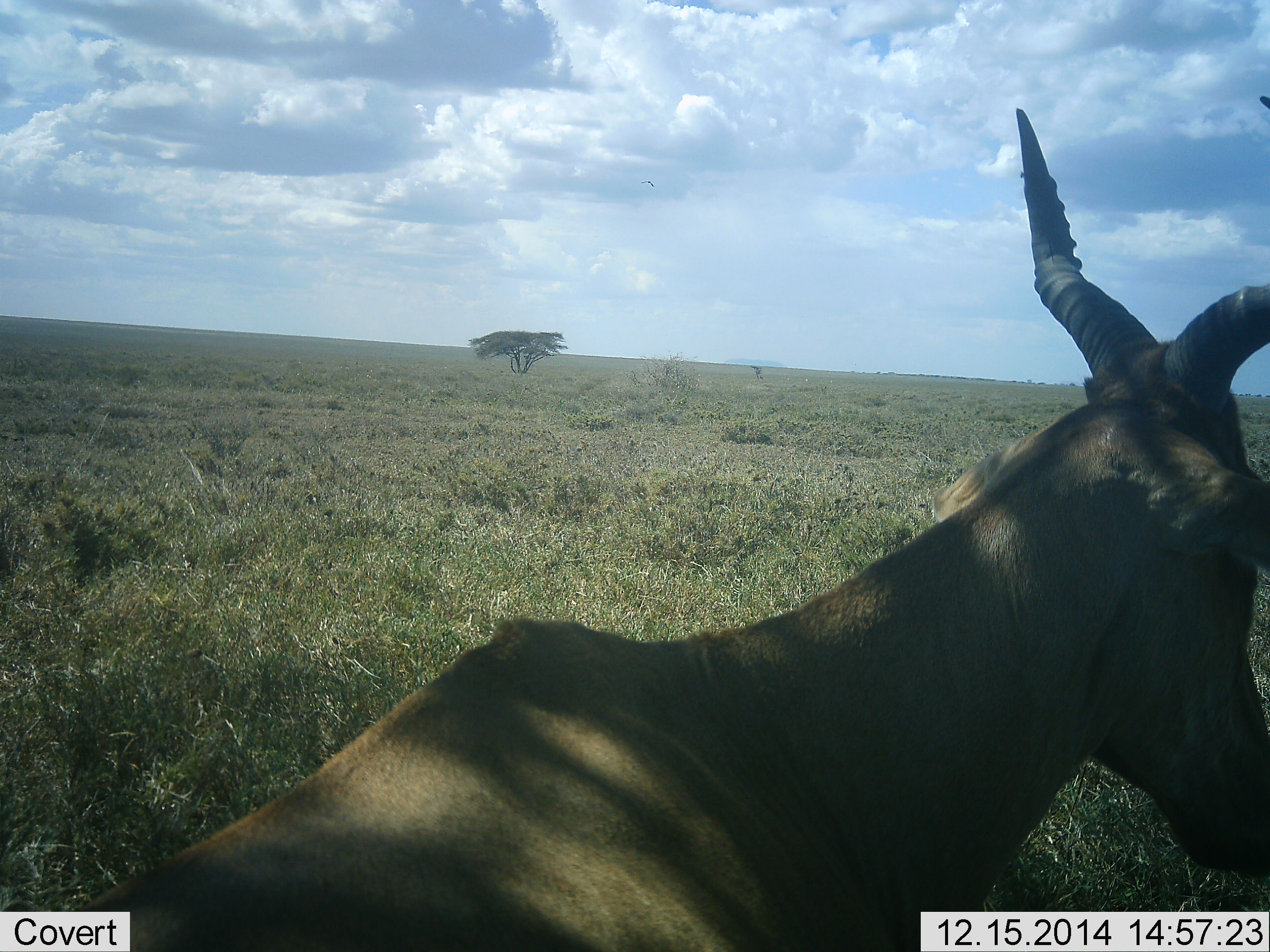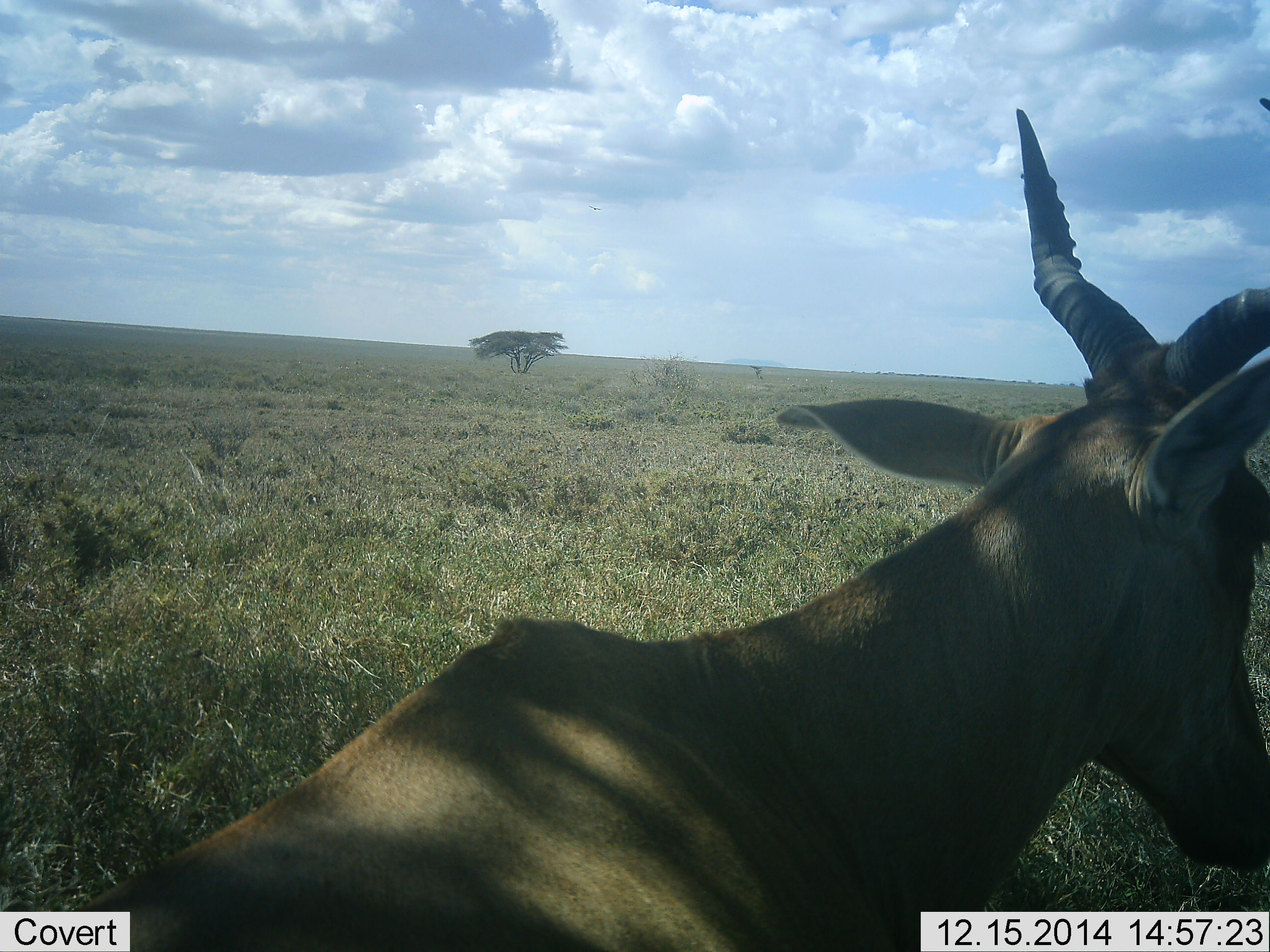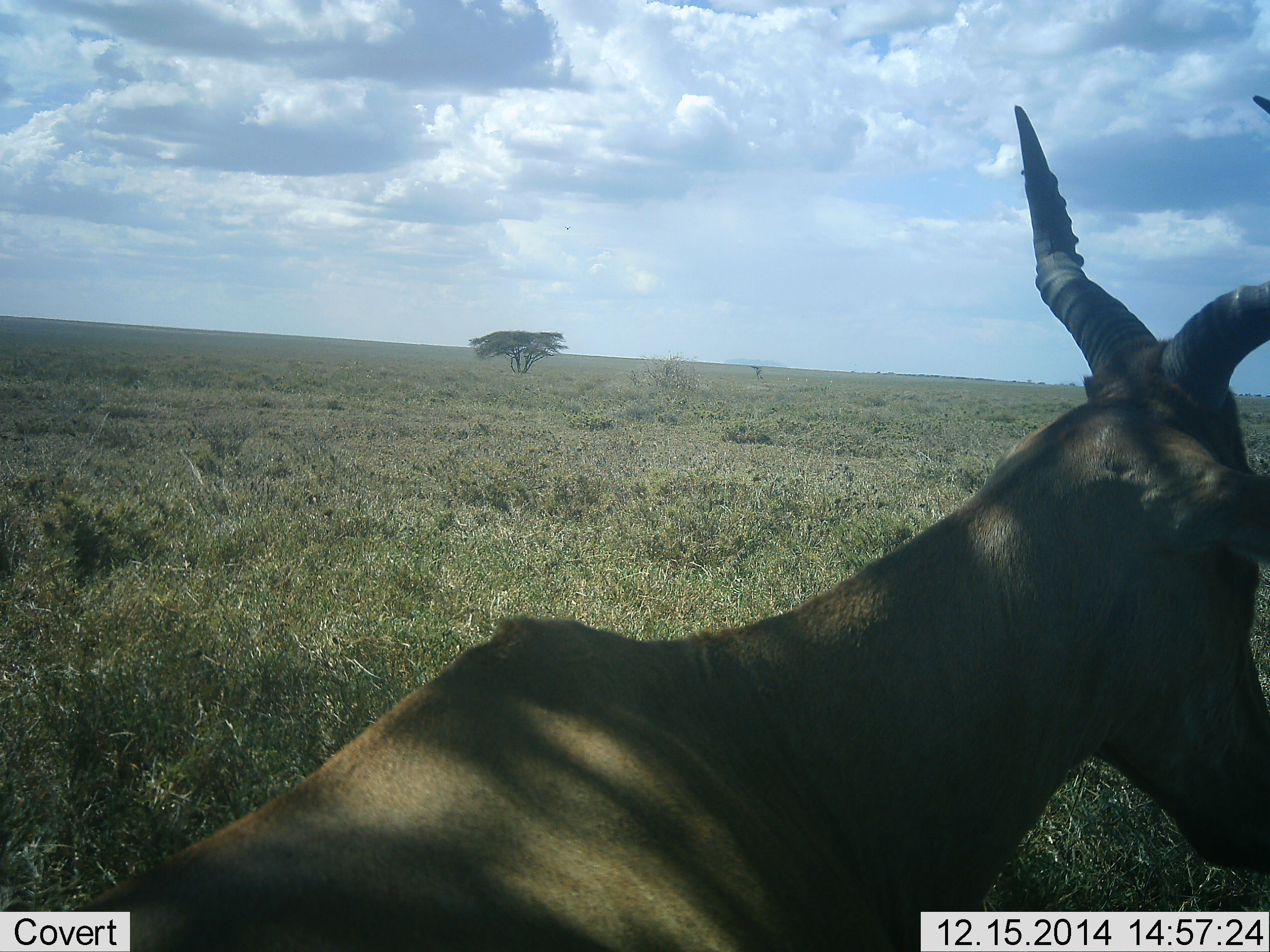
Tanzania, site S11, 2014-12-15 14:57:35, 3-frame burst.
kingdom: Animalia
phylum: Chordata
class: Mammalia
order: Artiodactyla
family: Bovidae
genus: Alcelaphus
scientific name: Alcelaphus buselaphus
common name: hartebeest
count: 1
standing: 30%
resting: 80%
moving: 0%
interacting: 0%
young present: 0%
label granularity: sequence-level